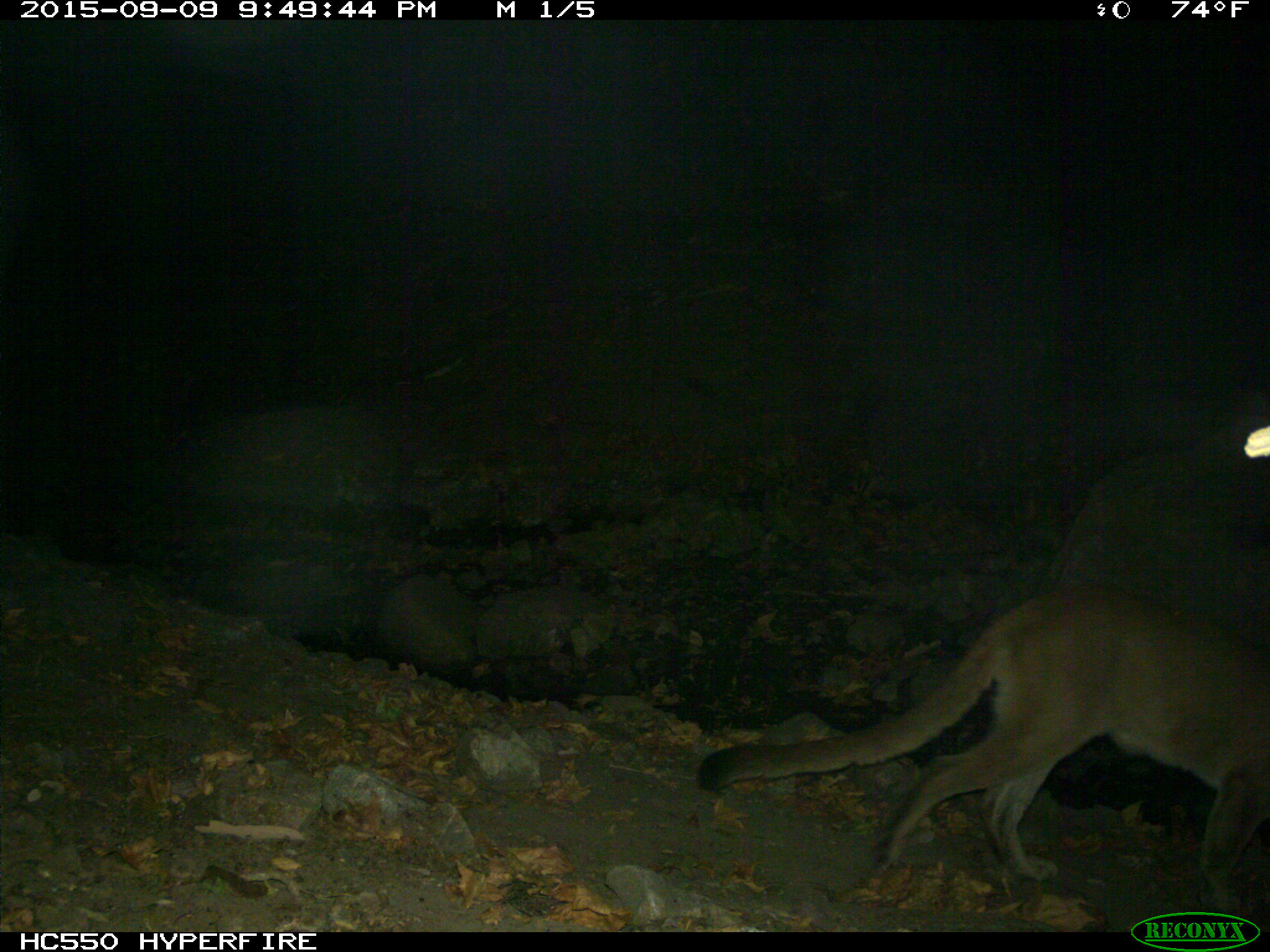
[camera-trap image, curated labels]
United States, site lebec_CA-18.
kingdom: Animalia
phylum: Chordata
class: Mammalia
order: Carnivora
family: Felidae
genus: Puma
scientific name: Puma concolor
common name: mountain lion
Puma concolor (mountain lion).